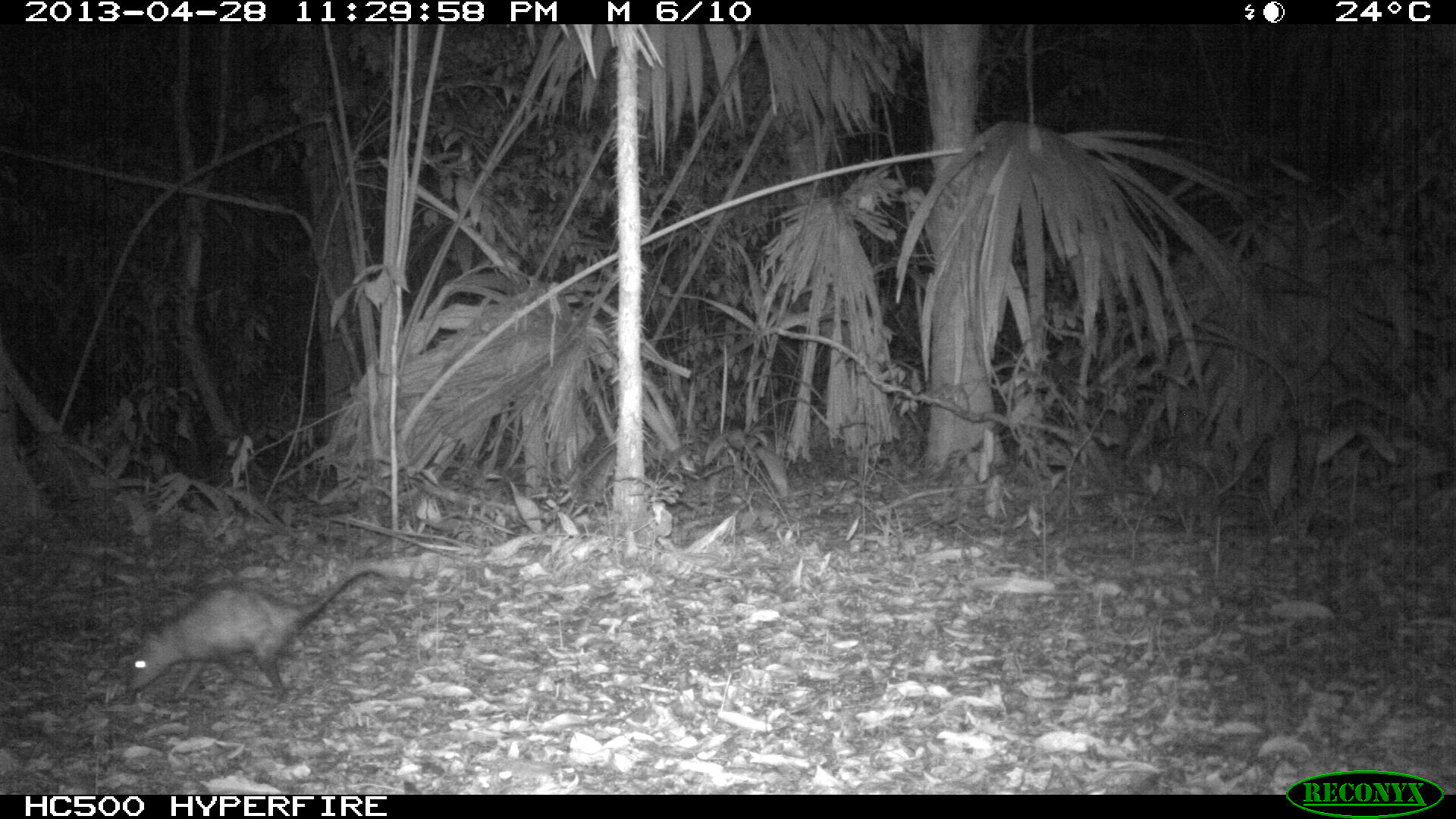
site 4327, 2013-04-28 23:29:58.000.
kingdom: Animalia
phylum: Chordata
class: Mammalia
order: Didelphimorphia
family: Didelphidae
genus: Didelphis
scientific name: Didelphis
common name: american opossums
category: didelphis sp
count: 1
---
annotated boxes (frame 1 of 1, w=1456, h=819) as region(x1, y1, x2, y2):
didelphis sp: region(126, 565, 389, 702)